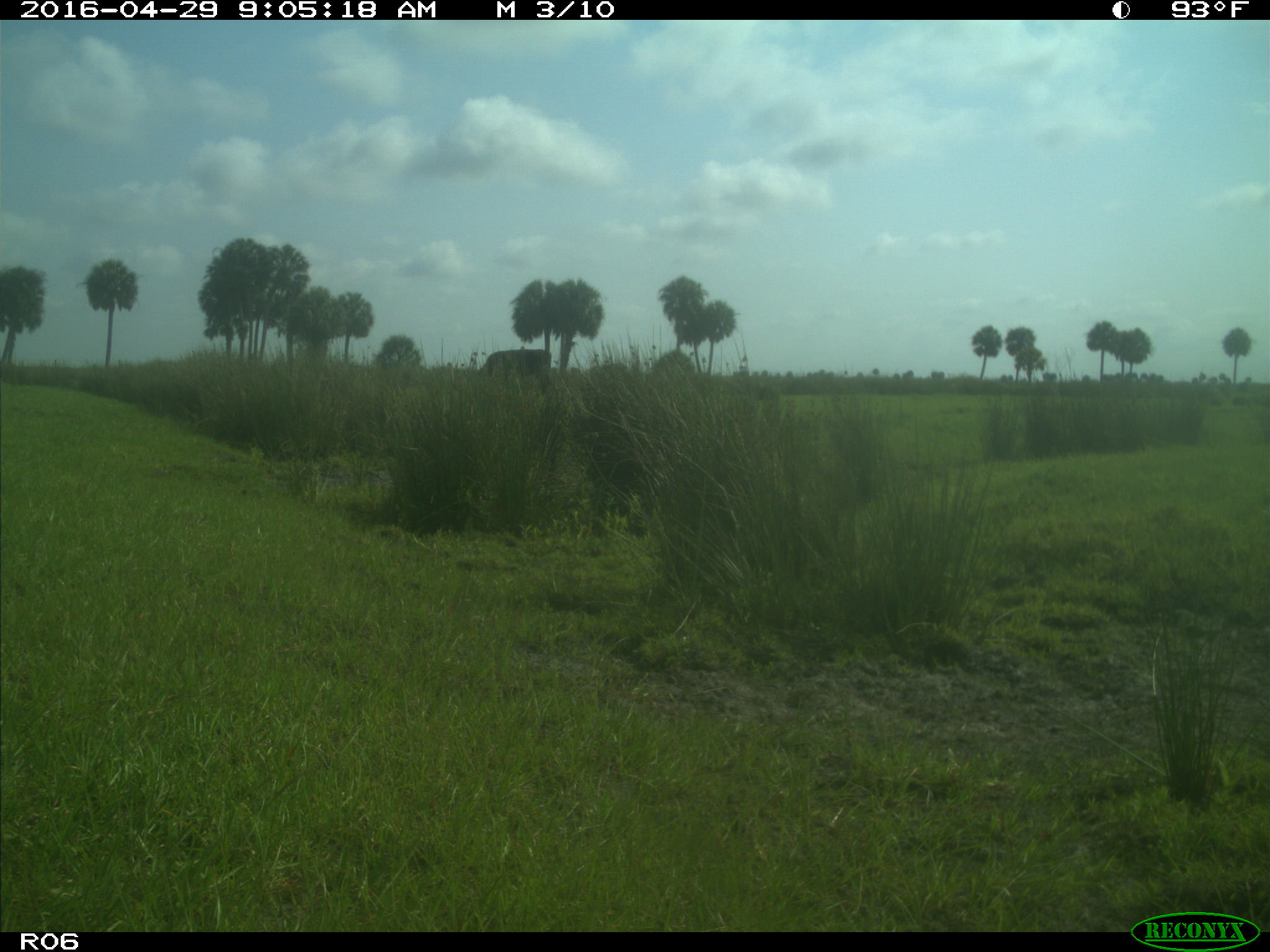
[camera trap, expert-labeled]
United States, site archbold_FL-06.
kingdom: Animalia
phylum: Chordata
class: Mammalia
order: Artiodactyla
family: Bovidae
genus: Bos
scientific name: Bos taurus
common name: domestic cow